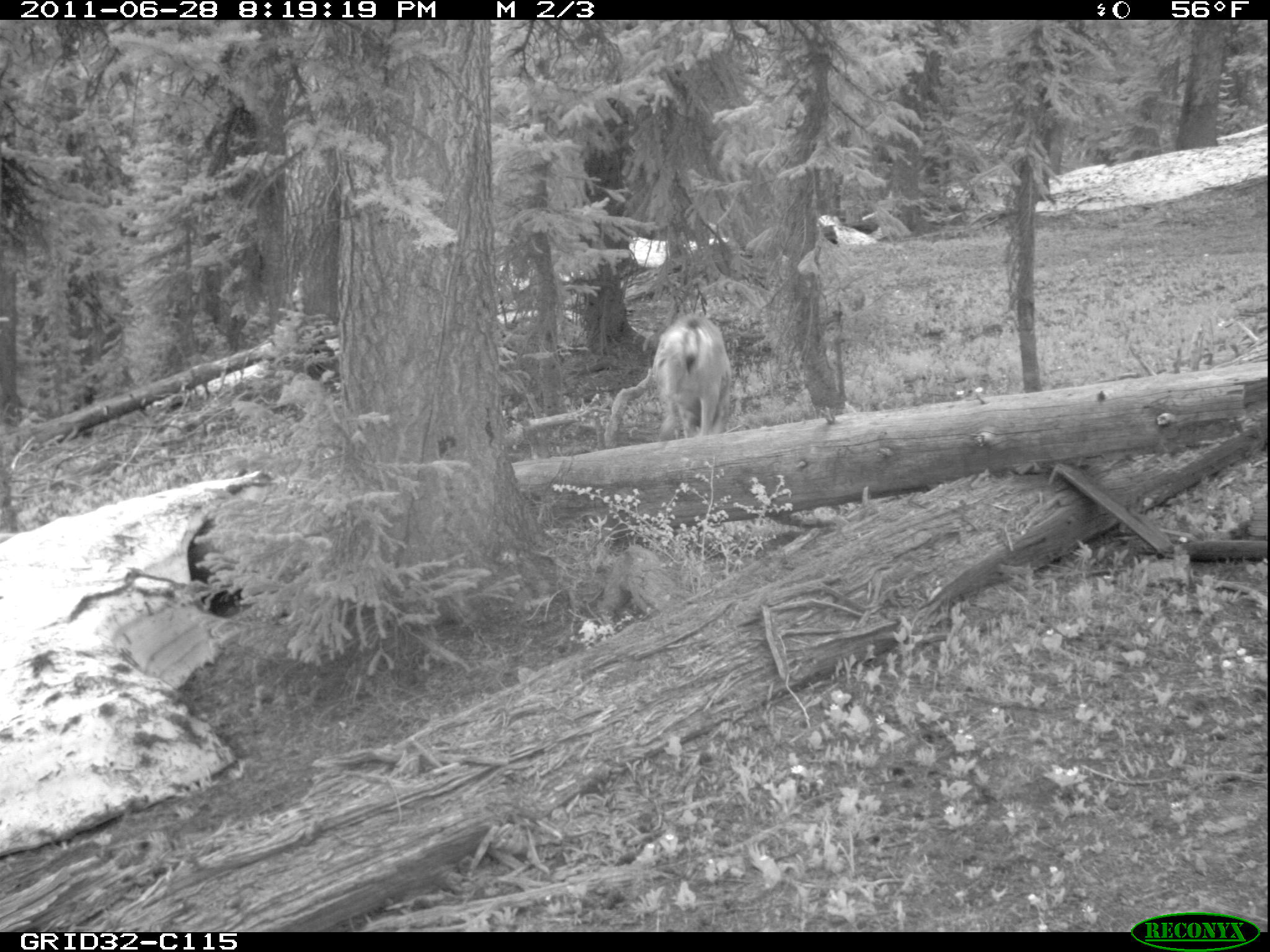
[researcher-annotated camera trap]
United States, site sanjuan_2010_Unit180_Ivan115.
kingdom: Animalia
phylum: Chordata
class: Mammalia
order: Artiodactyla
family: Cervidae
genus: Odocoileus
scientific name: Odocoileus hemionus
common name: mule deer